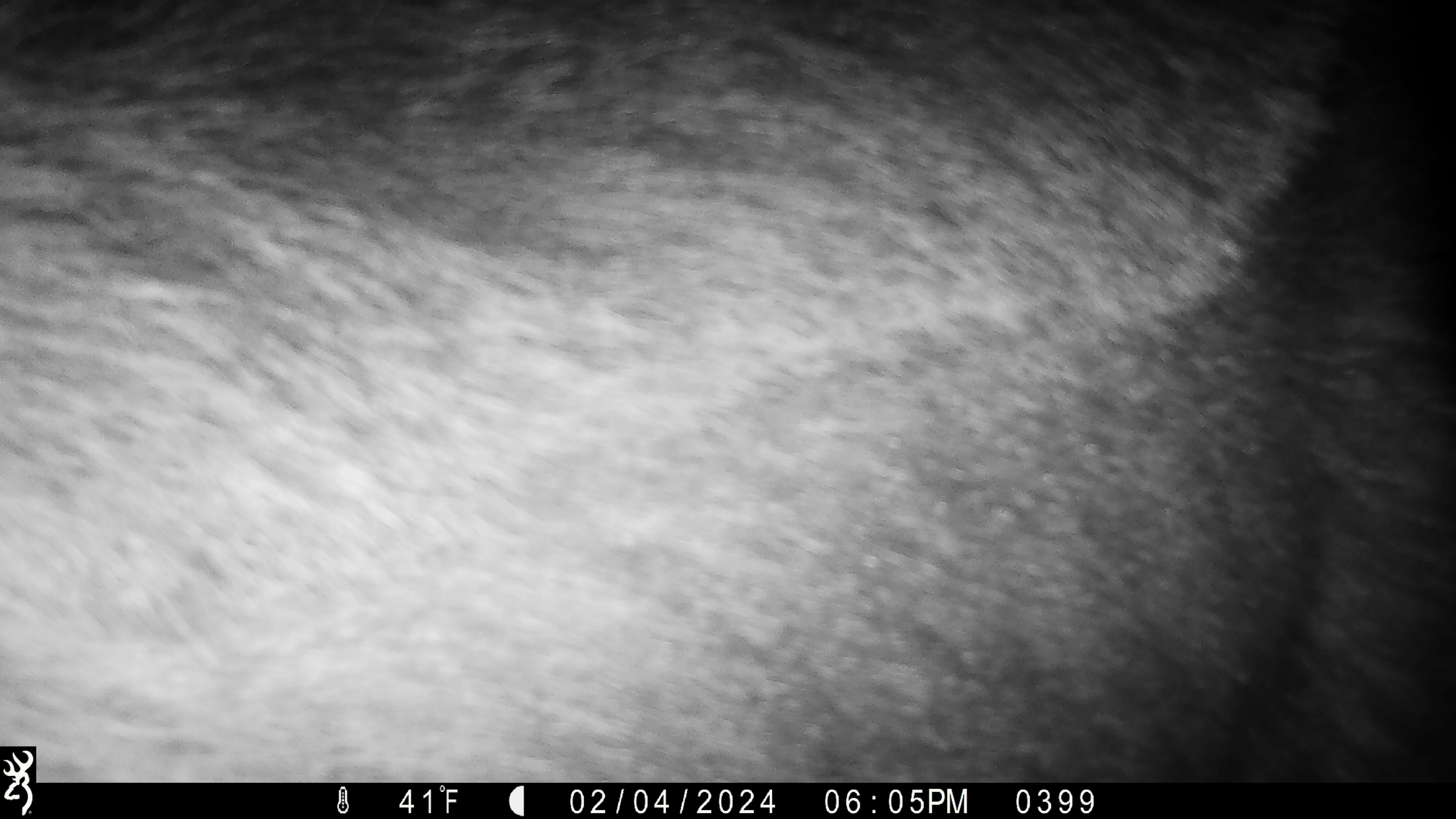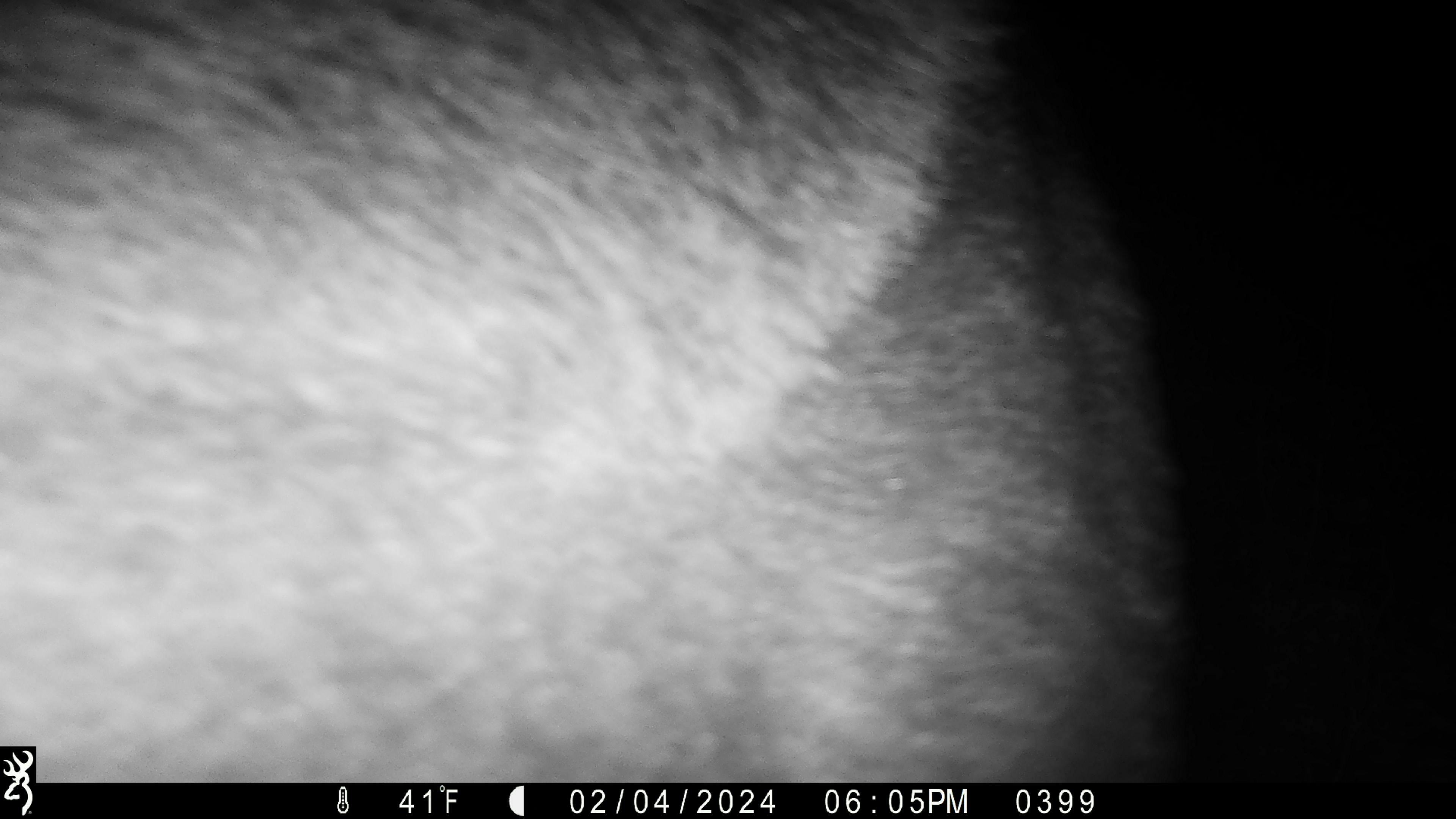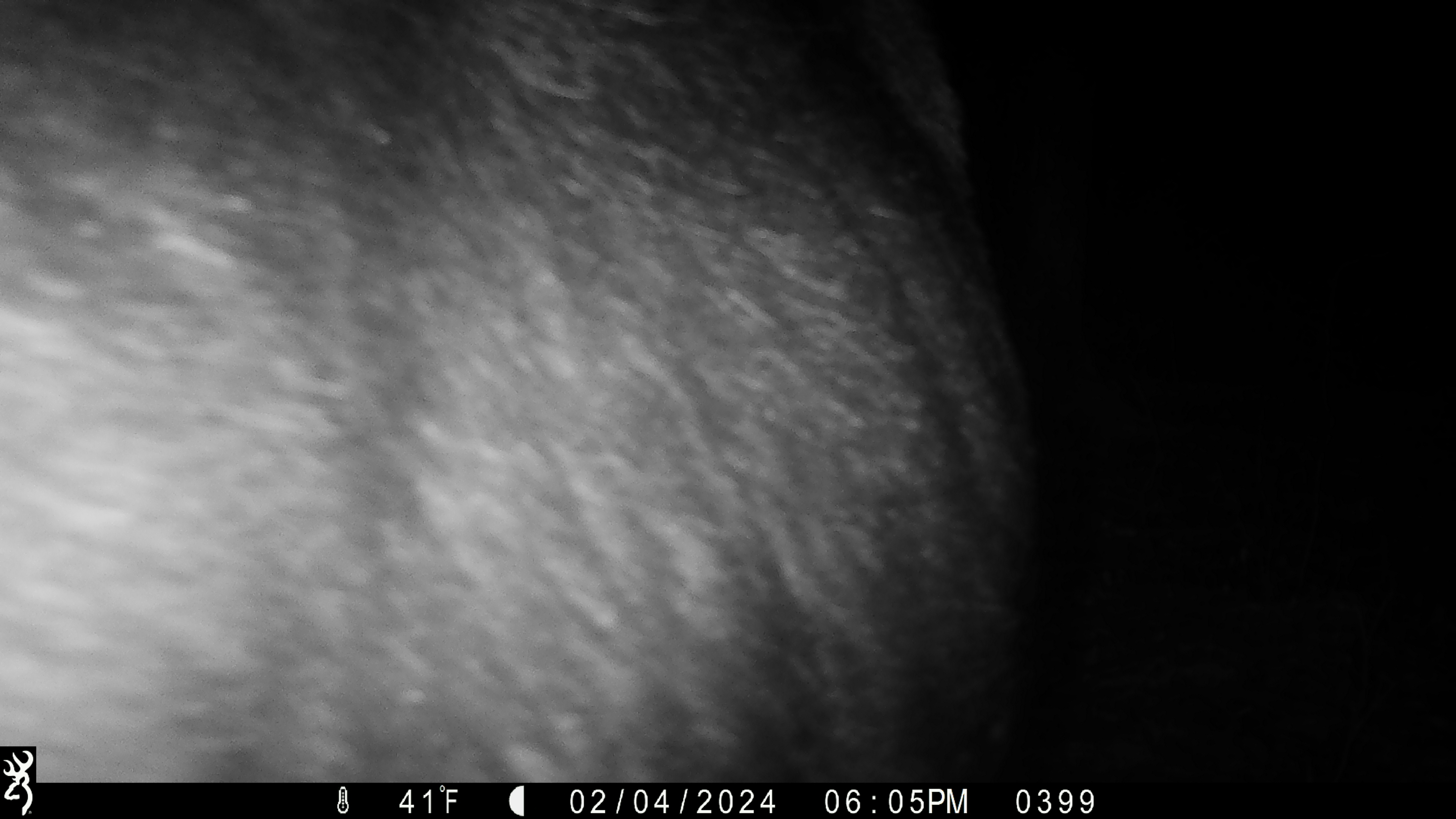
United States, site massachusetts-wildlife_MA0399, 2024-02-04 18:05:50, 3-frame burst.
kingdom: Animalia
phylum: Chordata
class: Mammalia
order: Artiodactyla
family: Cervidae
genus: Alces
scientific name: Alces alces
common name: moose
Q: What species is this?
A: Moose (Alces alces).